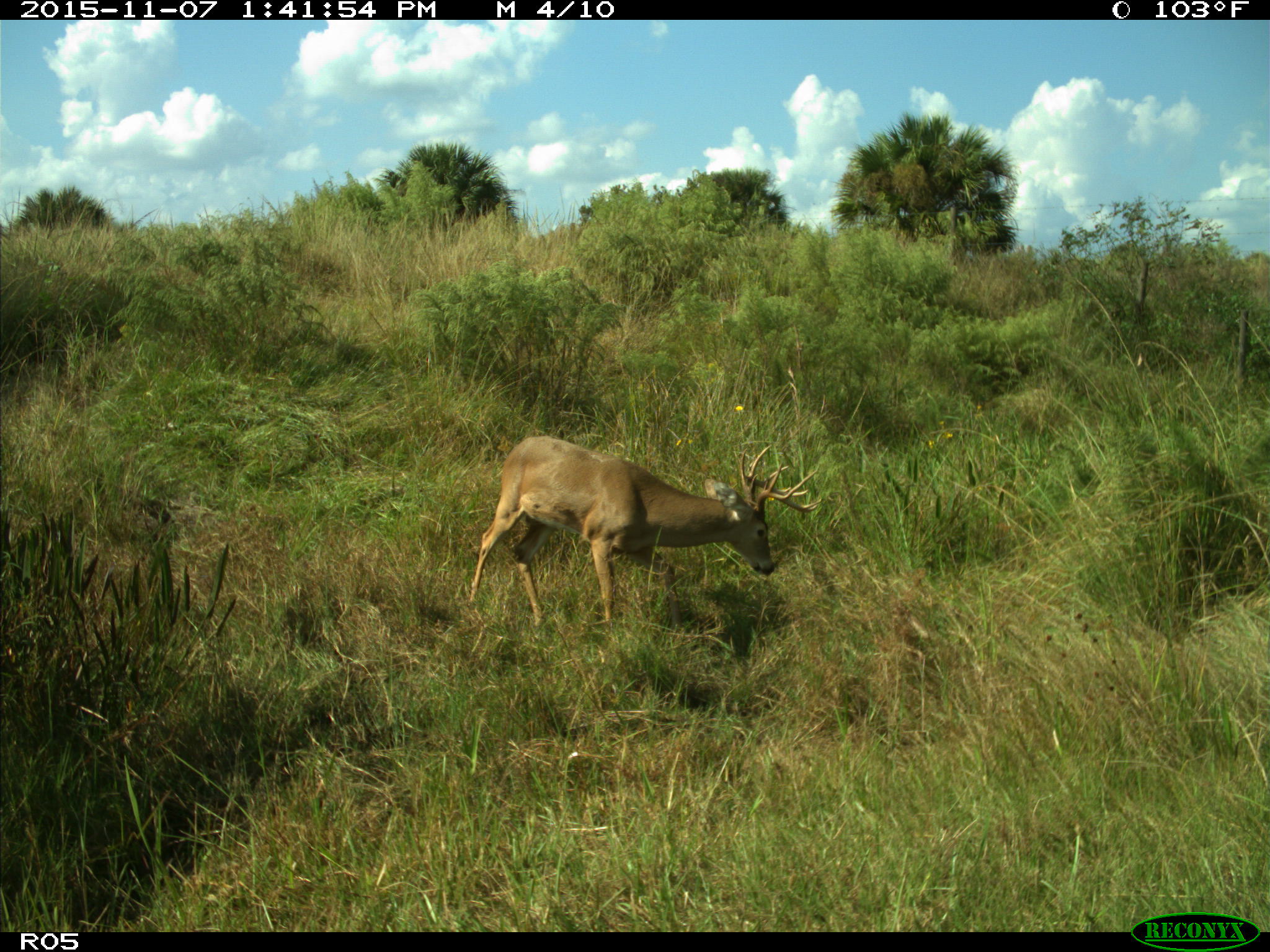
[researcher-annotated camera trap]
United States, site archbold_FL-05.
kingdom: Animalia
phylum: Chordata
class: Mammalia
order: Artiodactyla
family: Cervidae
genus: Odocoileus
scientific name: Odocoileus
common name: deer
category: unidentified deer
Unidentified deer (deer) (Odocoileus).